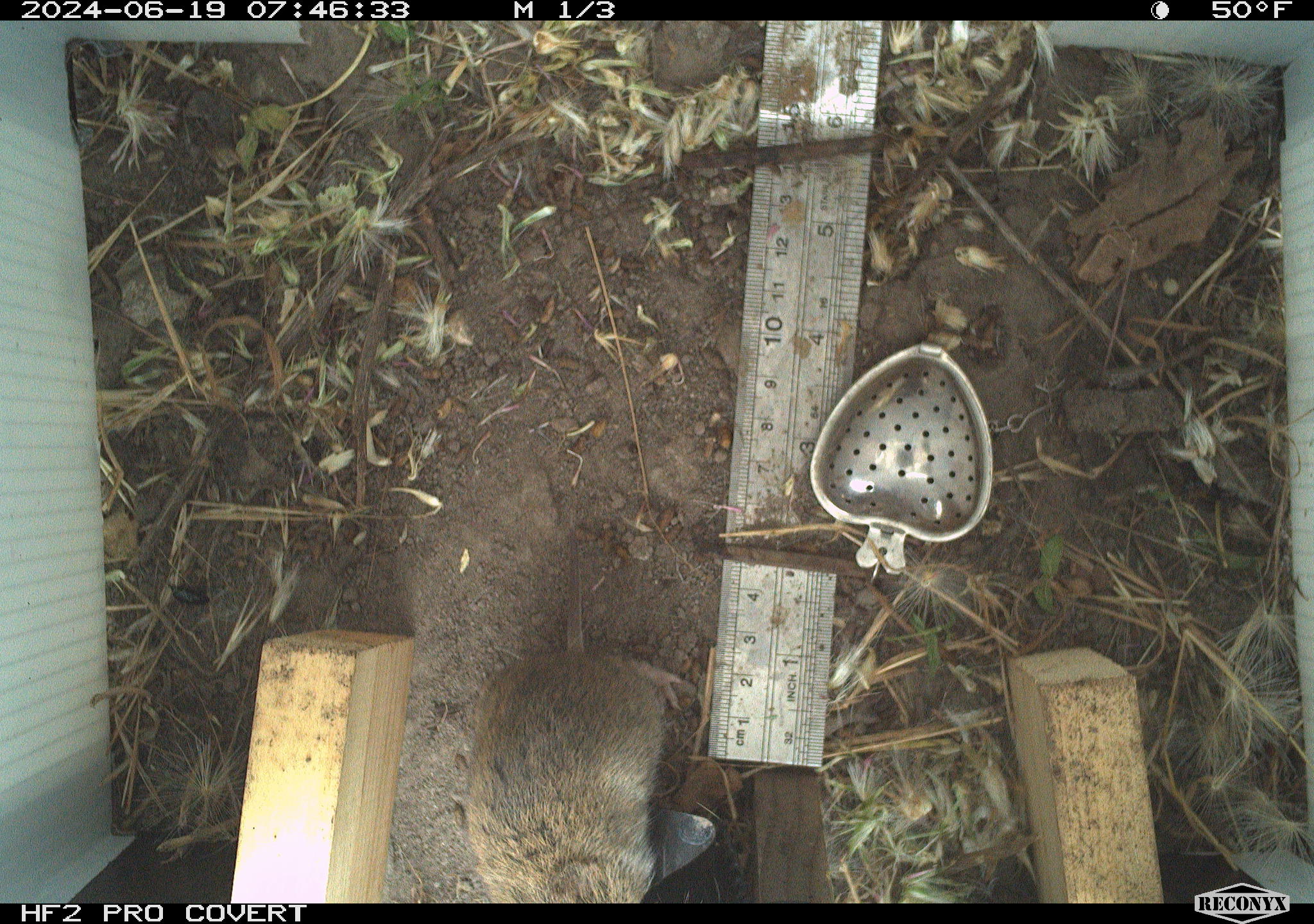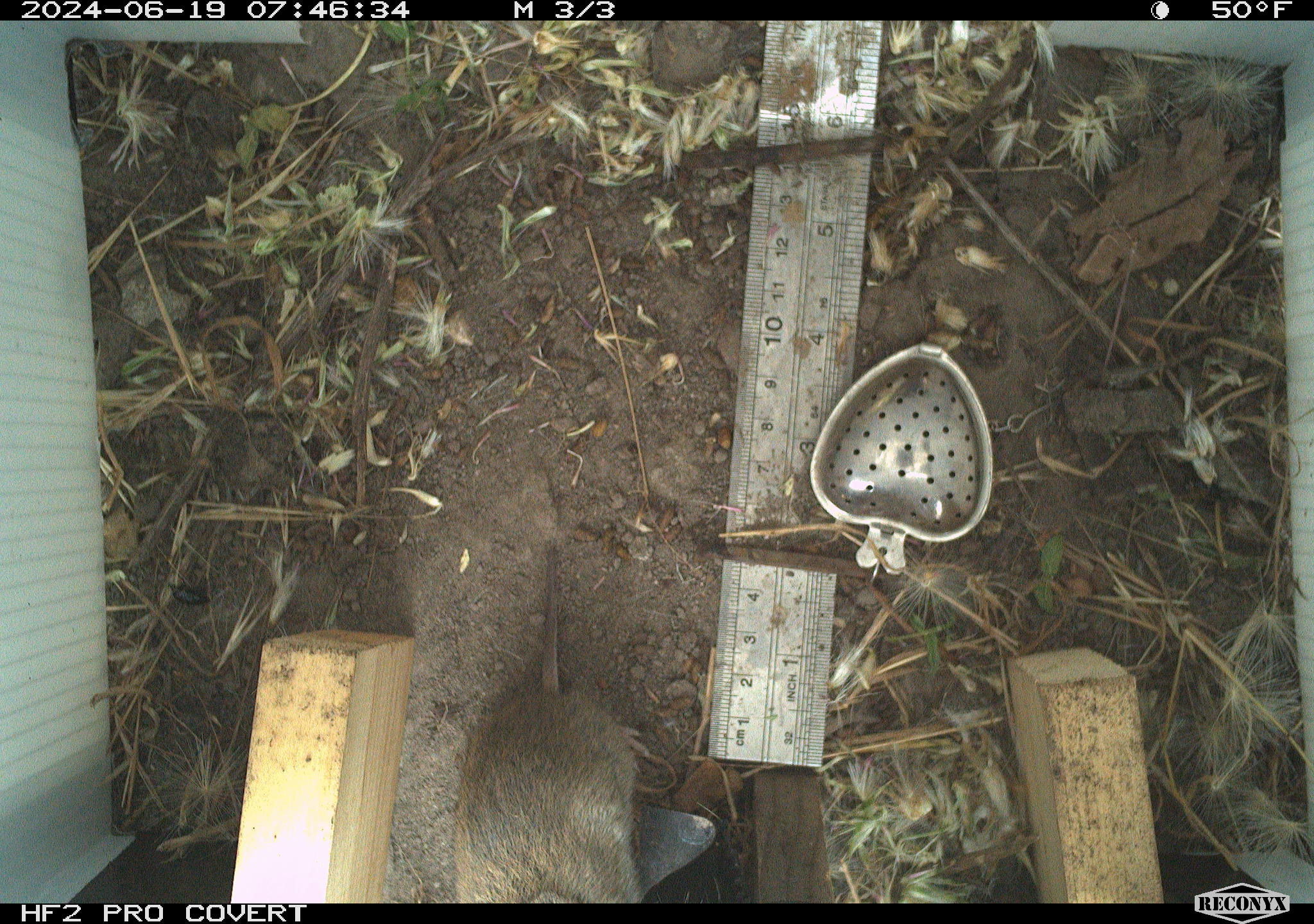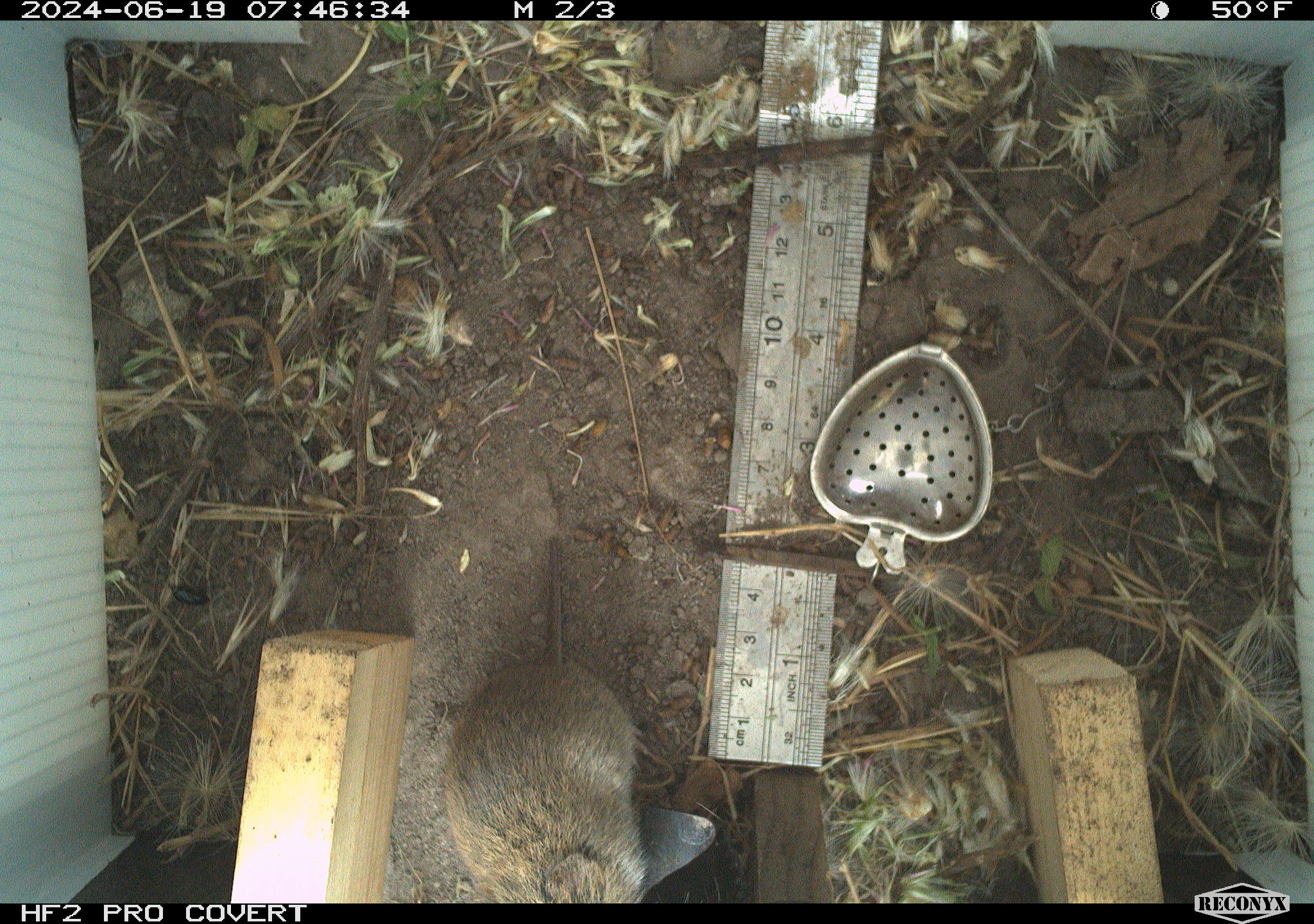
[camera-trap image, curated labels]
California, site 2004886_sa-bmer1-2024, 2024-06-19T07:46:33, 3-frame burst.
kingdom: Animalia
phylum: Chordata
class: Mammalia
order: Rodentia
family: Cricetidae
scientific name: Cricetidae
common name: hamsters, voles, lemmings, and allies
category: cricetidae family